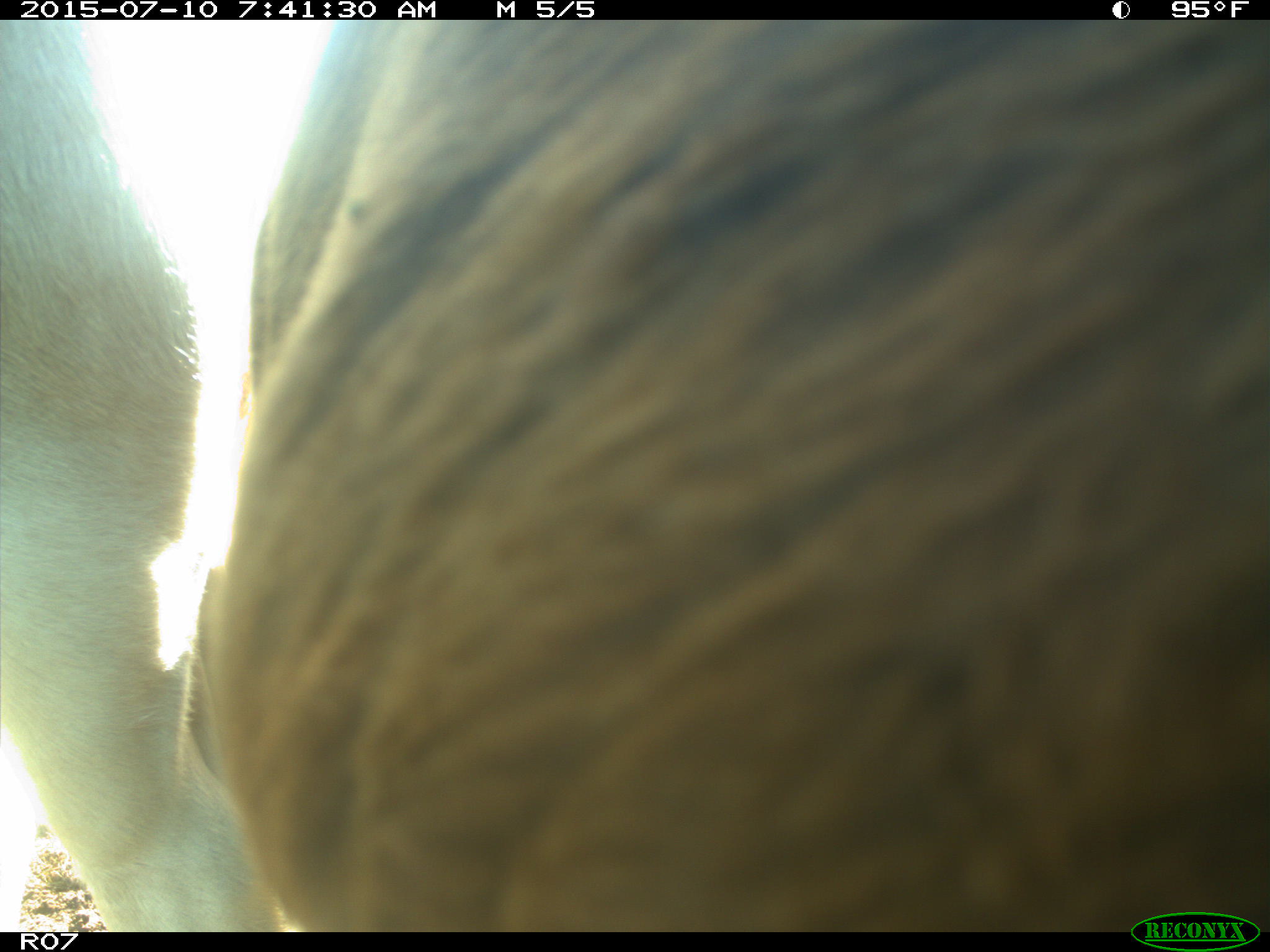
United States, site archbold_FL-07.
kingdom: Animalia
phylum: Chordata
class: Mammalia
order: Artiodactyla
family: Bovidae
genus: Bos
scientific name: Bos taurus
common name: domestic cow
Bos taurus (domestic cow).